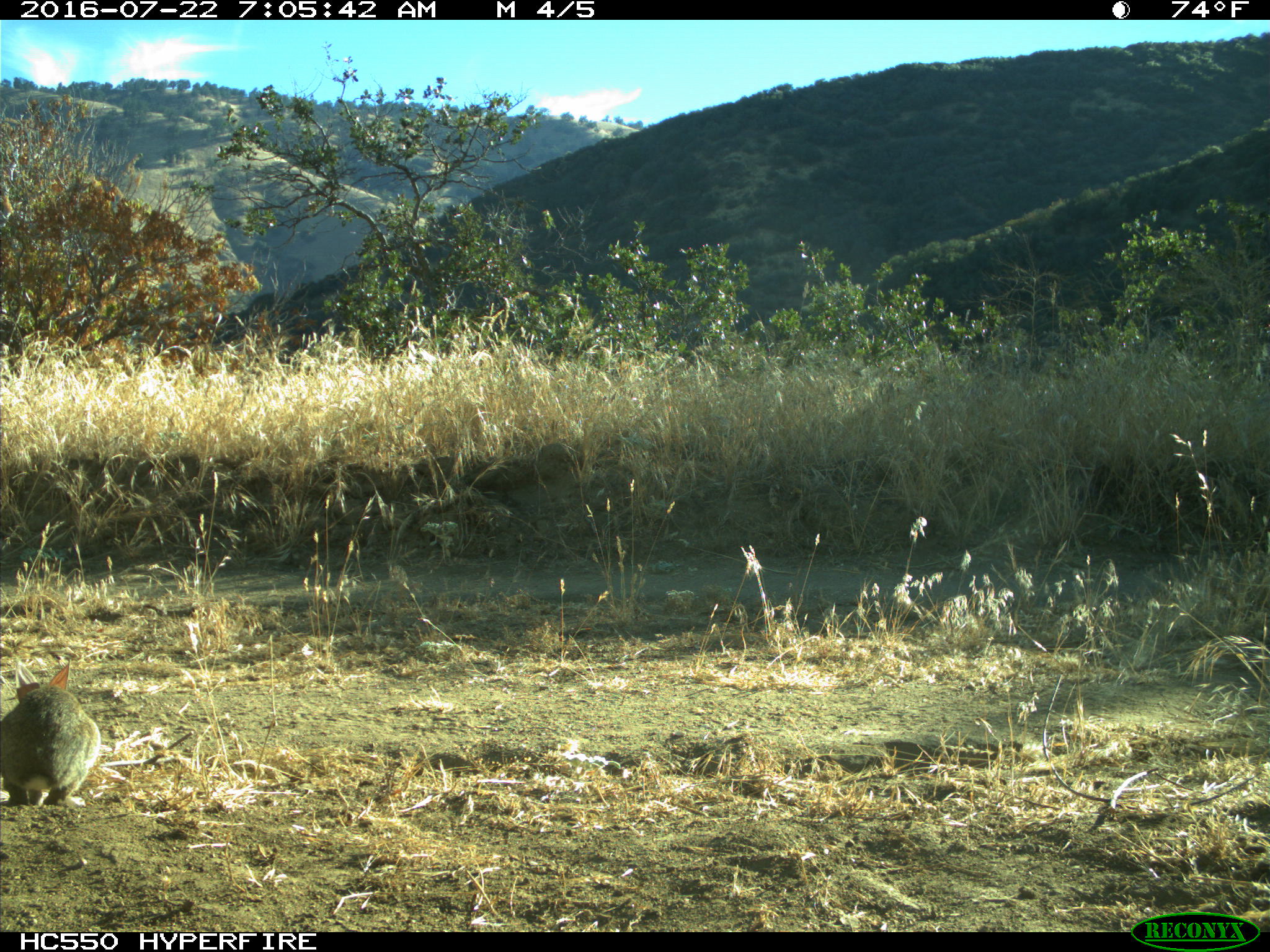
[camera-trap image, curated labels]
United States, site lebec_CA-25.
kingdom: Animalia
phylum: Chordata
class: Mammalia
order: Lagomorpha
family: Leporidae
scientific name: Leporidae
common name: rabbits and hares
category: unidentified rabbit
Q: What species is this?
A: Unidentified rabbit (rabbits and hares) (Leporidae).